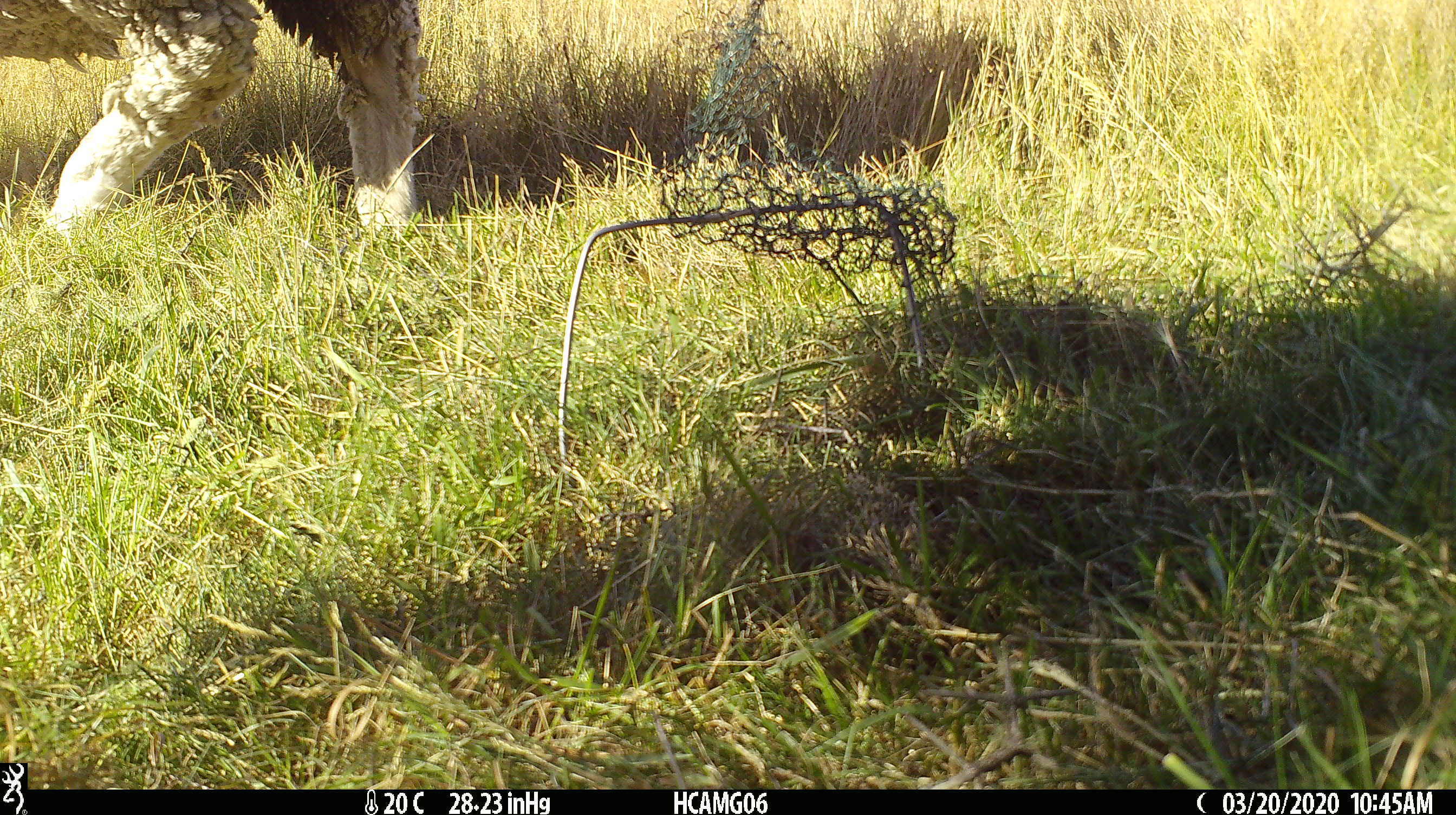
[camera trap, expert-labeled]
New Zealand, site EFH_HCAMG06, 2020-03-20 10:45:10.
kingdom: Animalia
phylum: Chordata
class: Mammalia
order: Artiodactyla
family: Bovidae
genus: Ovis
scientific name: Ovis aries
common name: domestic sheep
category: sheep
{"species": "sheep (domestic sheep) (Ovis aries)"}